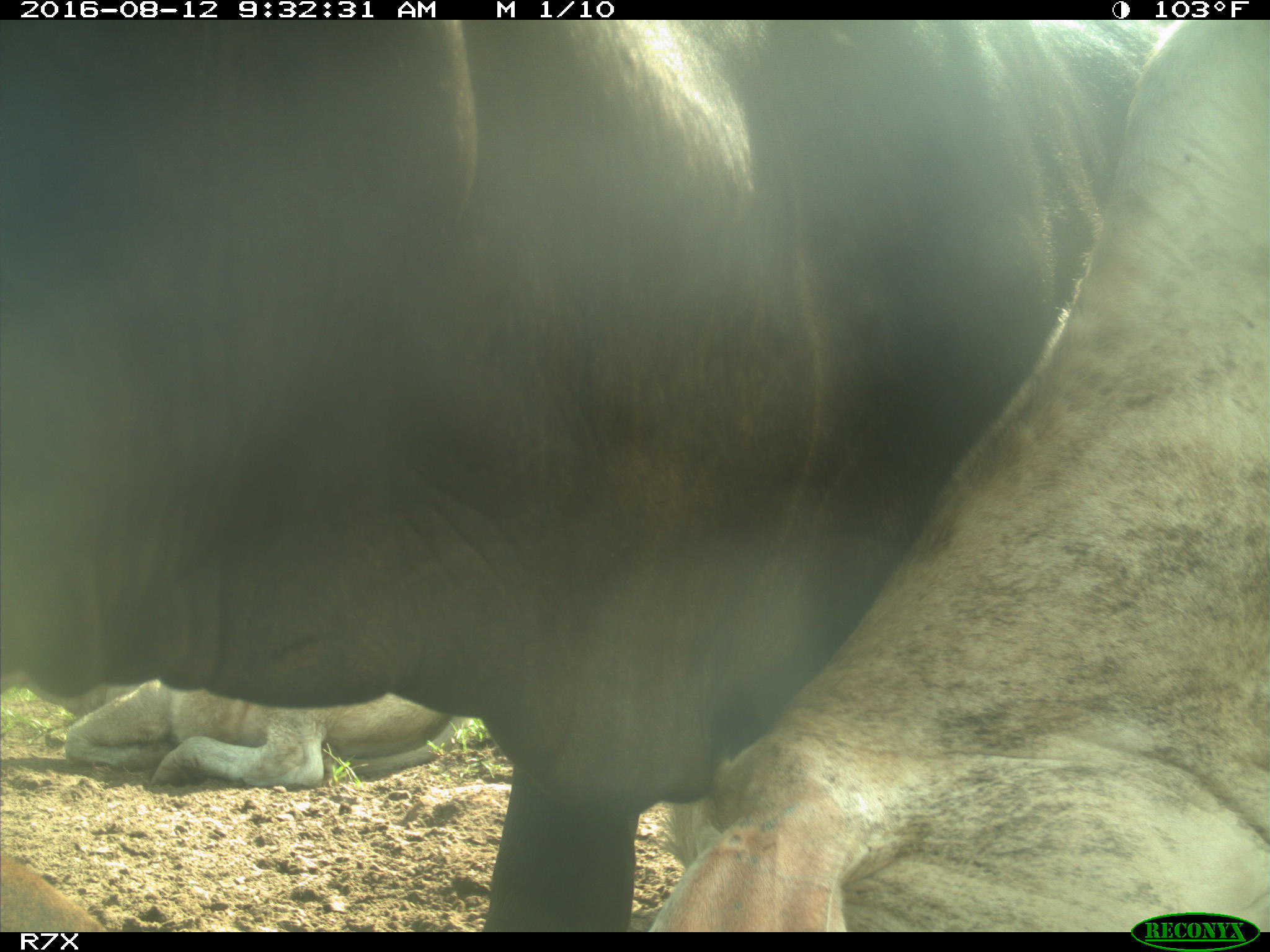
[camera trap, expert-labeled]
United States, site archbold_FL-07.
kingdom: Animalia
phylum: Chordata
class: Mammalia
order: Artiodactyla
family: Bovidae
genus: Bos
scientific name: Bos taurus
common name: domestic cow